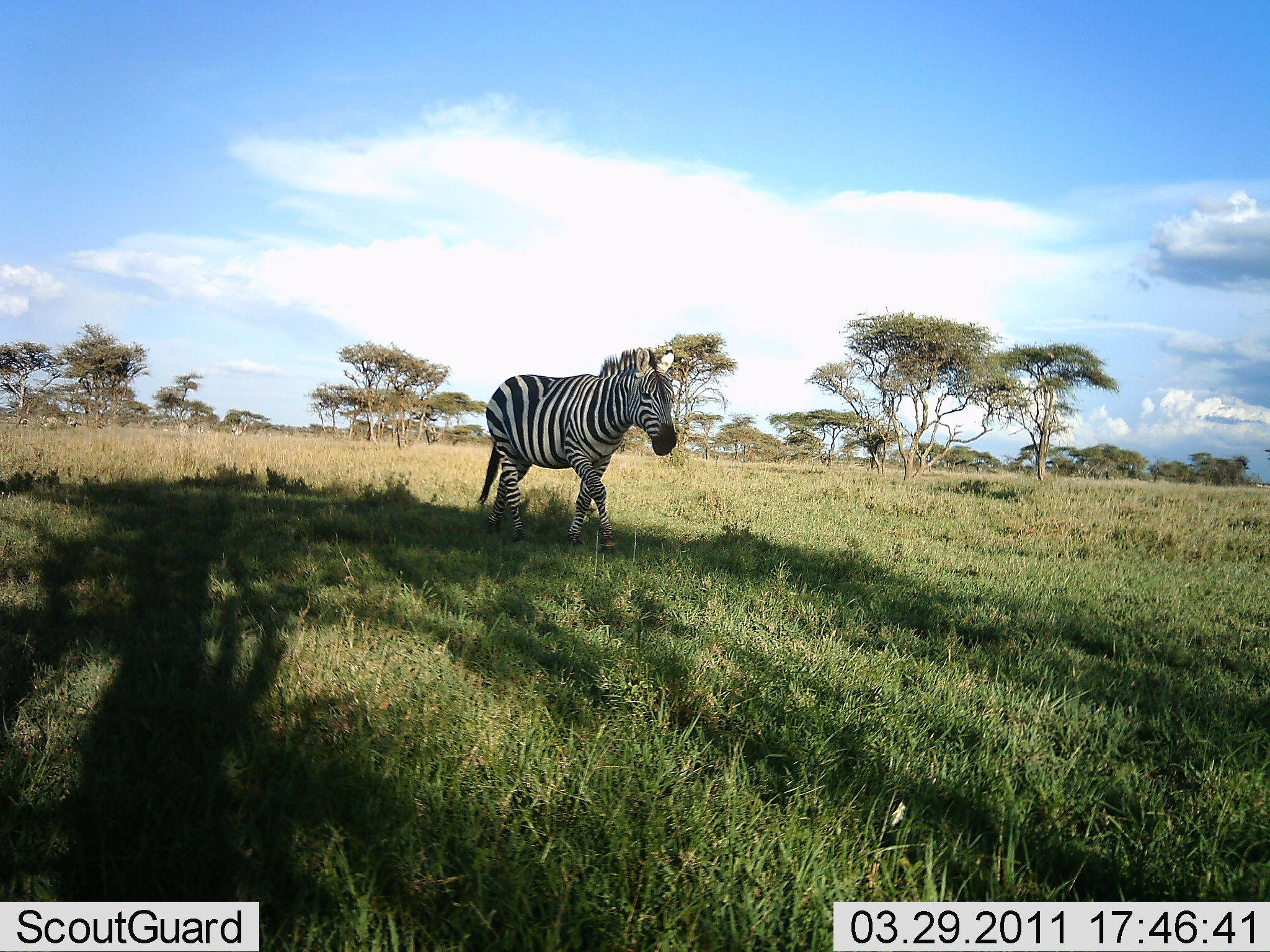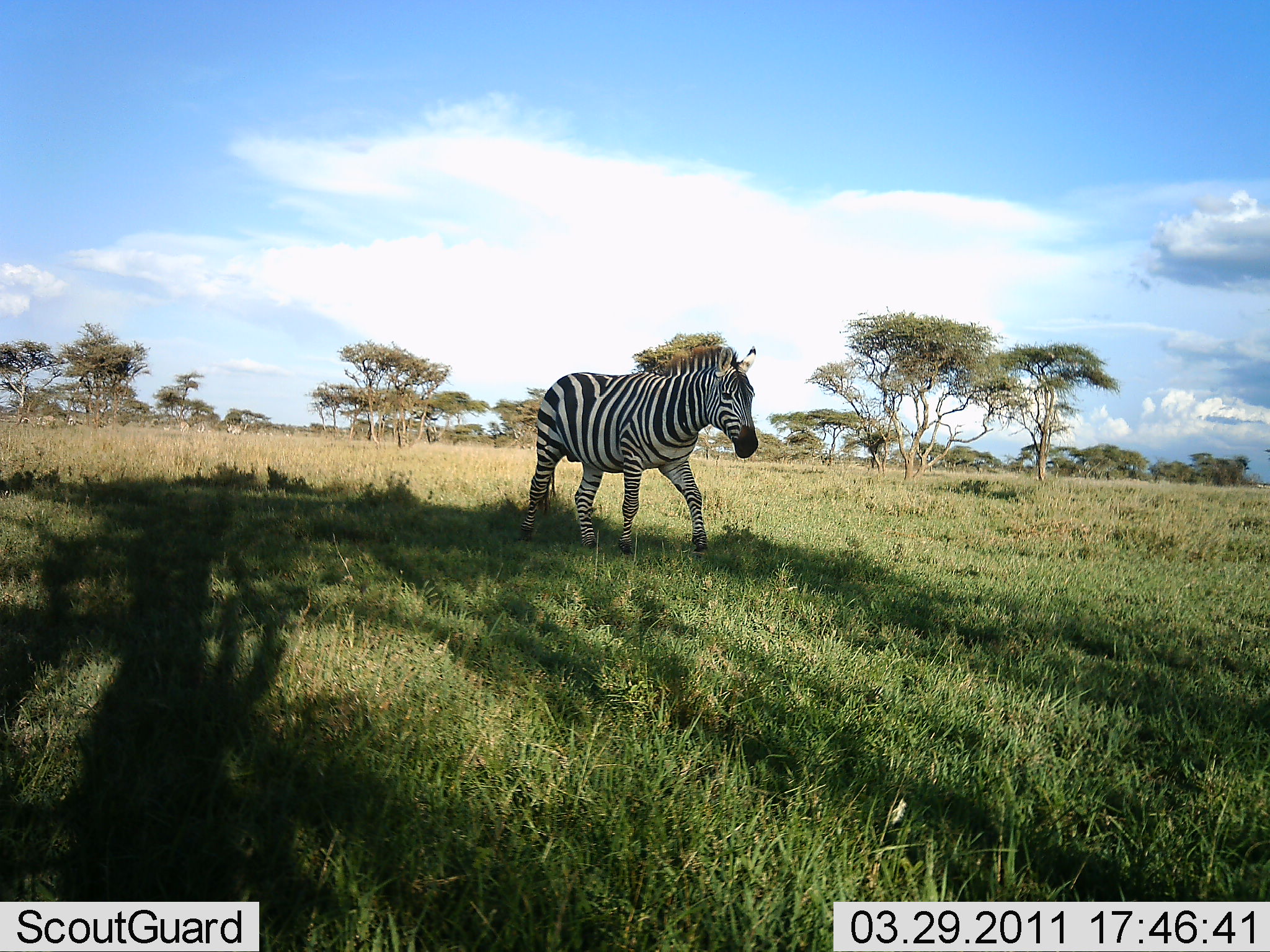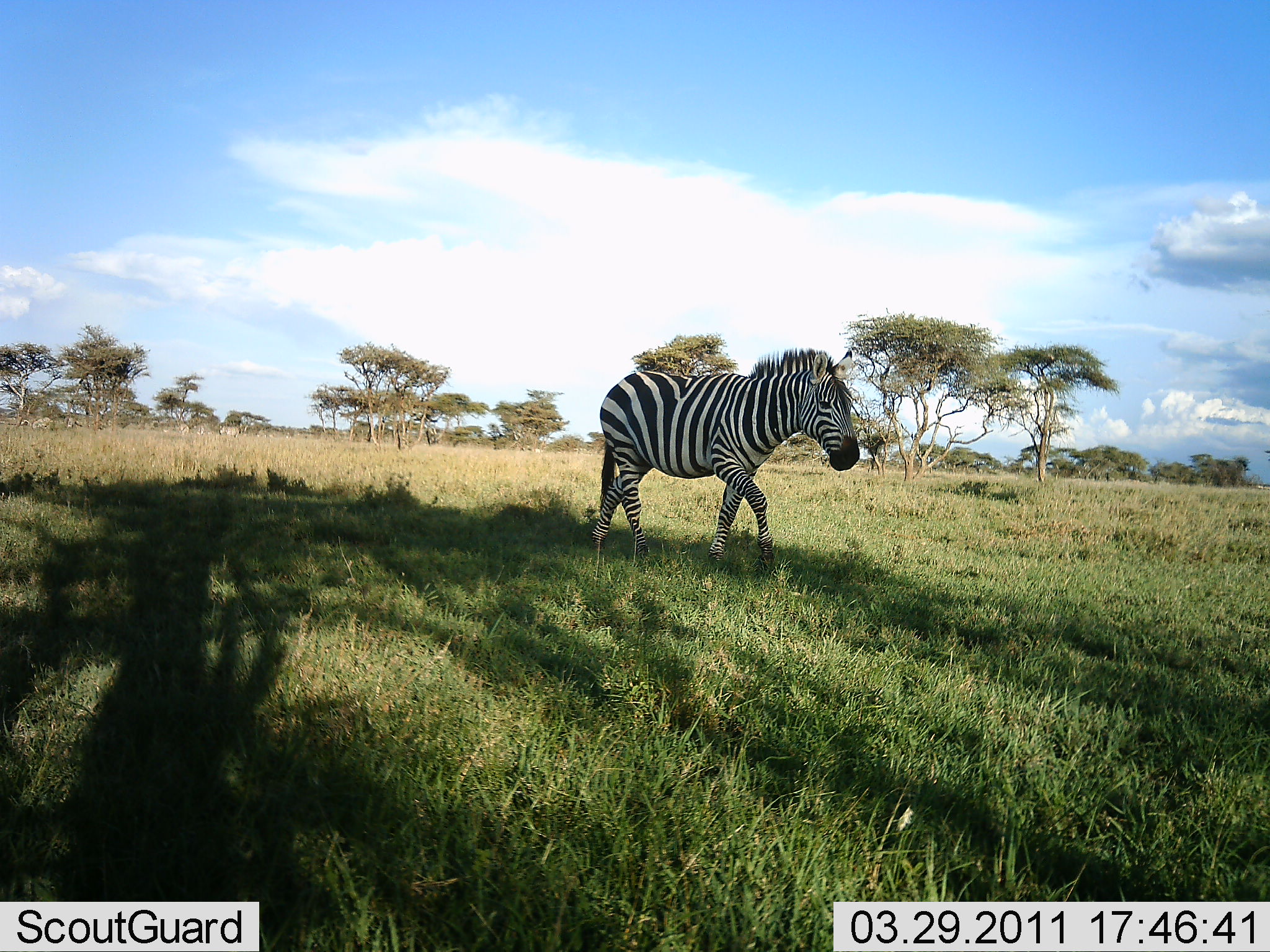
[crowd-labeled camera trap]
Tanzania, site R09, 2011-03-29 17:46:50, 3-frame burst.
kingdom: Animalia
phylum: Chordata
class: Mammalia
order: Perissodactyla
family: Equidae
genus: Equus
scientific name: Equus quagga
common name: plains zebra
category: zebra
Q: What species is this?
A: Zebra (plains zebra) (Equus quagga).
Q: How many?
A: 1.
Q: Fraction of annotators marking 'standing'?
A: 0%.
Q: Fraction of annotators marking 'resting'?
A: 0%.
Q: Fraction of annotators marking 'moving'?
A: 100%.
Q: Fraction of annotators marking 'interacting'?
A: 0%.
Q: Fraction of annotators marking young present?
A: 0%.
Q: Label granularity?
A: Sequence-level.